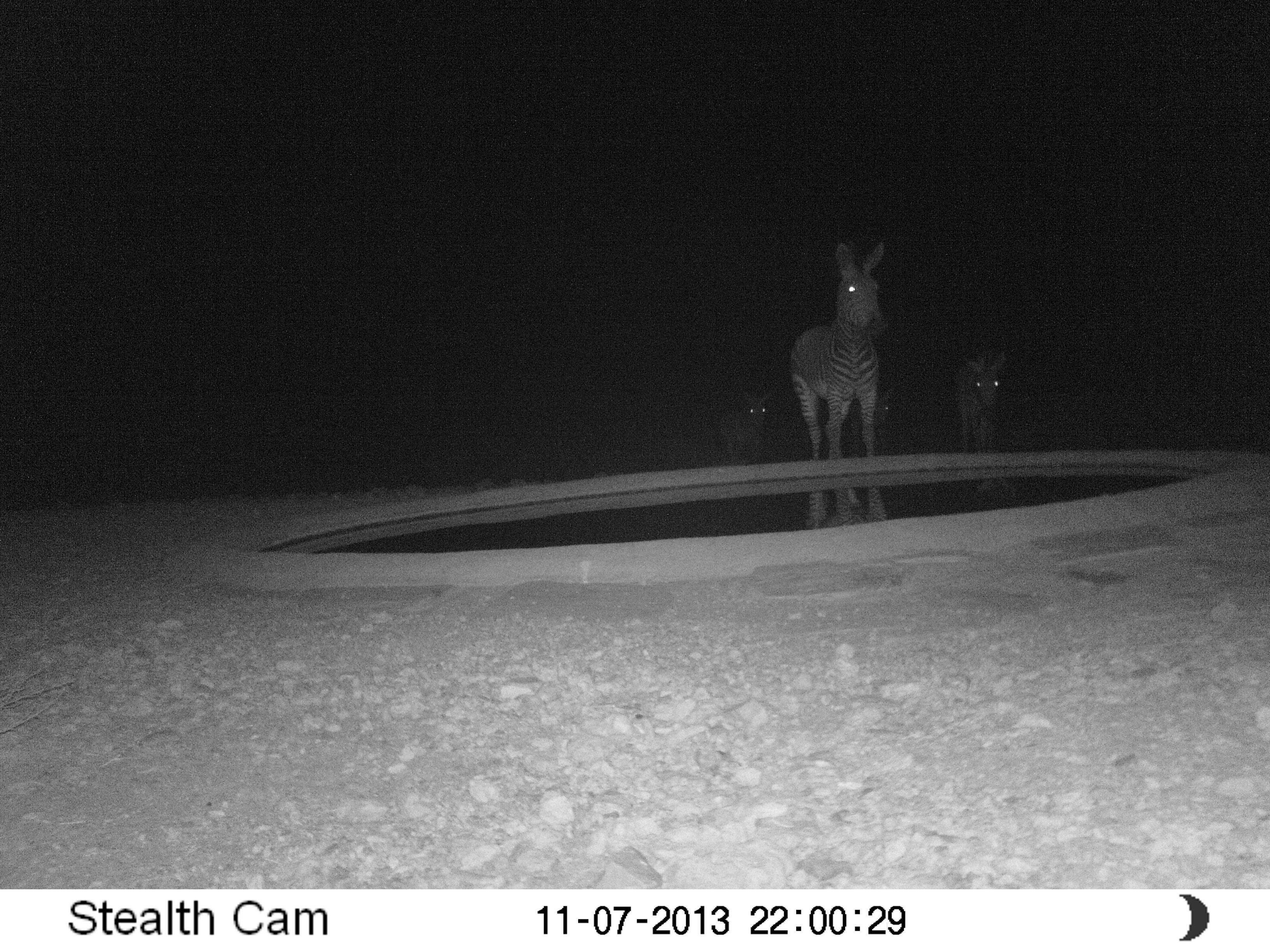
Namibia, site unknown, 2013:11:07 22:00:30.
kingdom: Animalia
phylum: Chordata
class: Mammalia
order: Perissodactyla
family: Equidae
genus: Equus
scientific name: Equus zebra hartmannae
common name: hartmann's mountain zebra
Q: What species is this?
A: Equus zebra hartmannae (hartmann's mountain zebra).